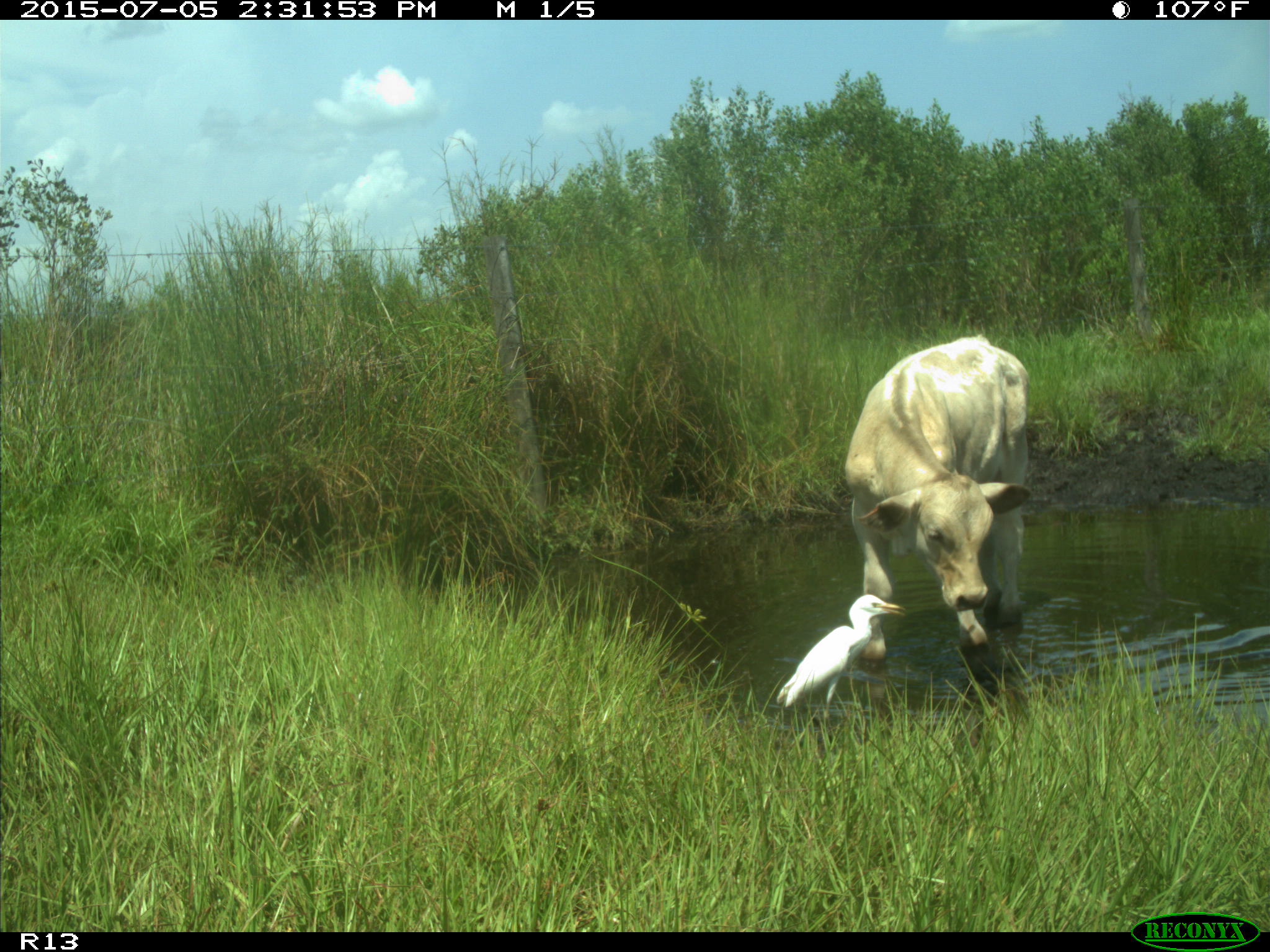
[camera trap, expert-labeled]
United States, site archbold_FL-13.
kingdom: Animalia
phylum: Chordata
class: Mammalia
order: Artiodactyla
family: Bovidae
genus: Bos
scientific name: Bos taurus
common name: domestic cow